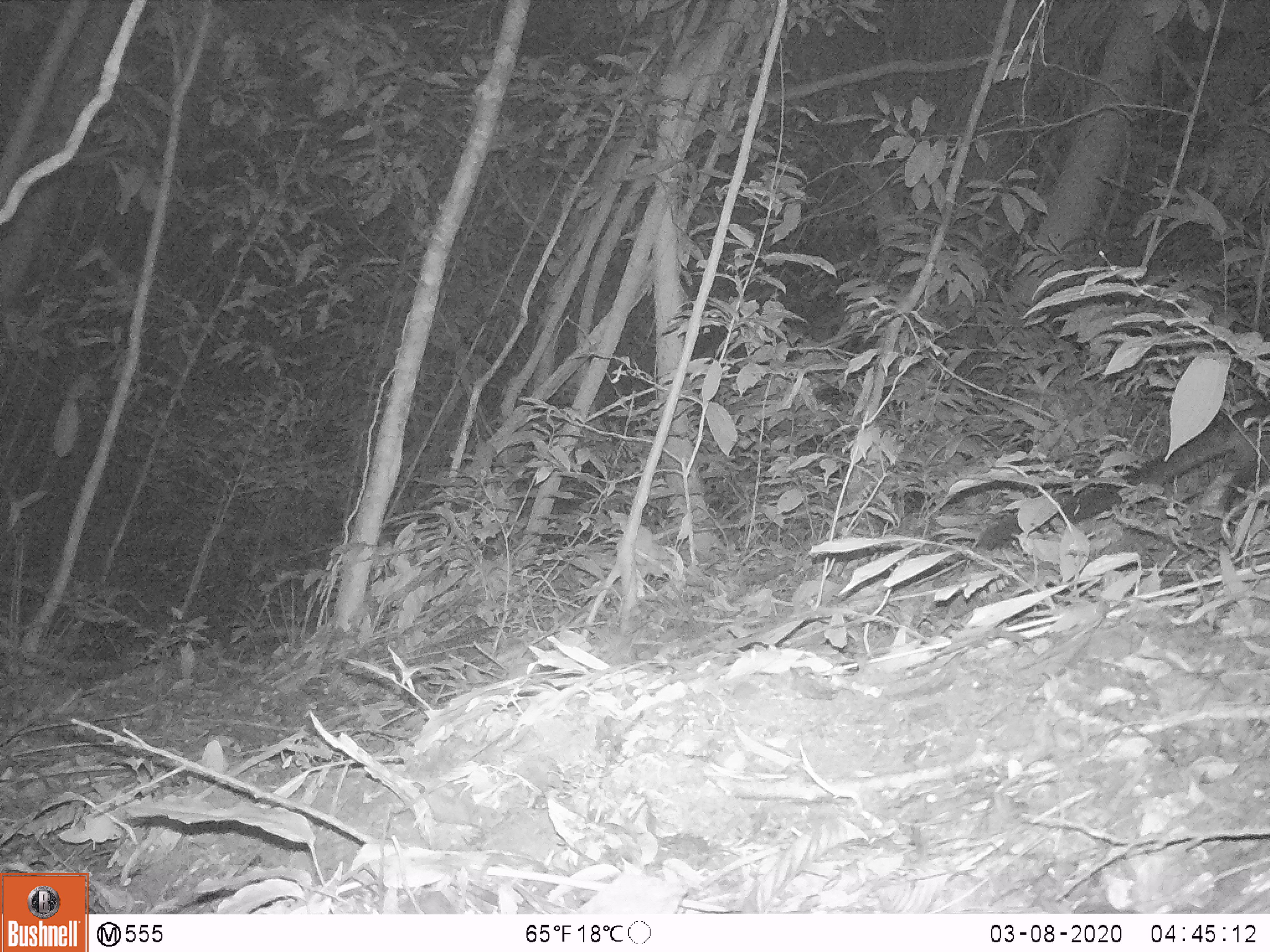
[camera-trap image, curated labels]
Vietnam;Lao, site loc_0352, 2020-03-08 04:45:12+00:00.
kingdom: Animalia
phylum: Chordata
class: Mammalia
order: Carnivora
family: Viverridae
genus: Paradoxurus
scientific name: Paradoxurus hermaphroditus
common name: common palm civet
Common palm civet (Paradoxurus hermaphroditus). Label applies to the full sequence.